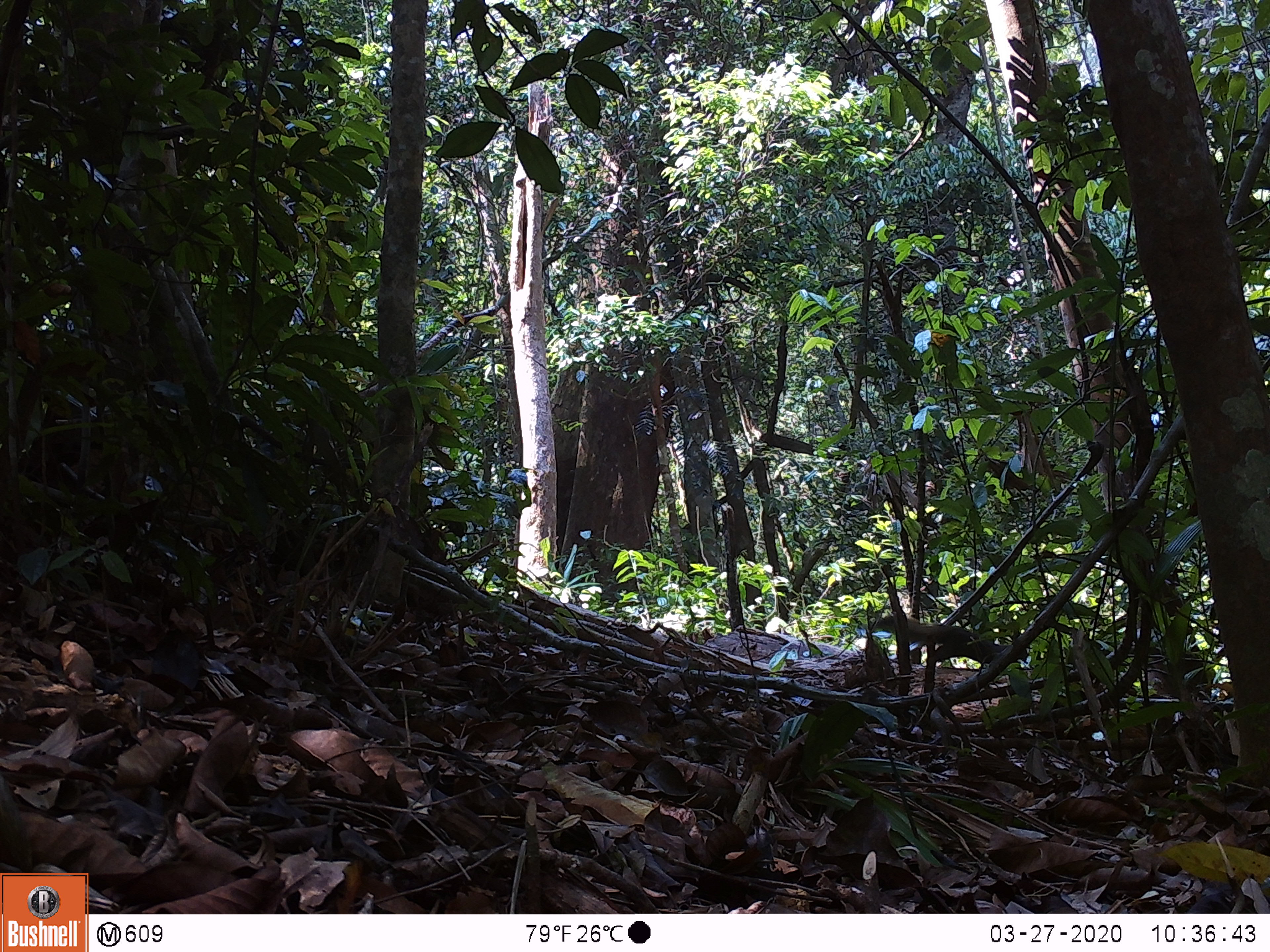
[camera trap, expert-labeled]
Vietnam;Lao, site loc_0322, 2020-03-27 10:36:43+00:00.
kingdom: Animalia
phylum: Chordata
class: Mammalia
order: Rodentia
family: Sciuridae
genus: Callosciurus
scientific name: Callosciurus erythraeus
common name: pallas's squirrel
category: pallass squirrel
Pallass squirrel (pallas's squirrel) (Callosciurus erythraeus). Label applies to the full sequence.